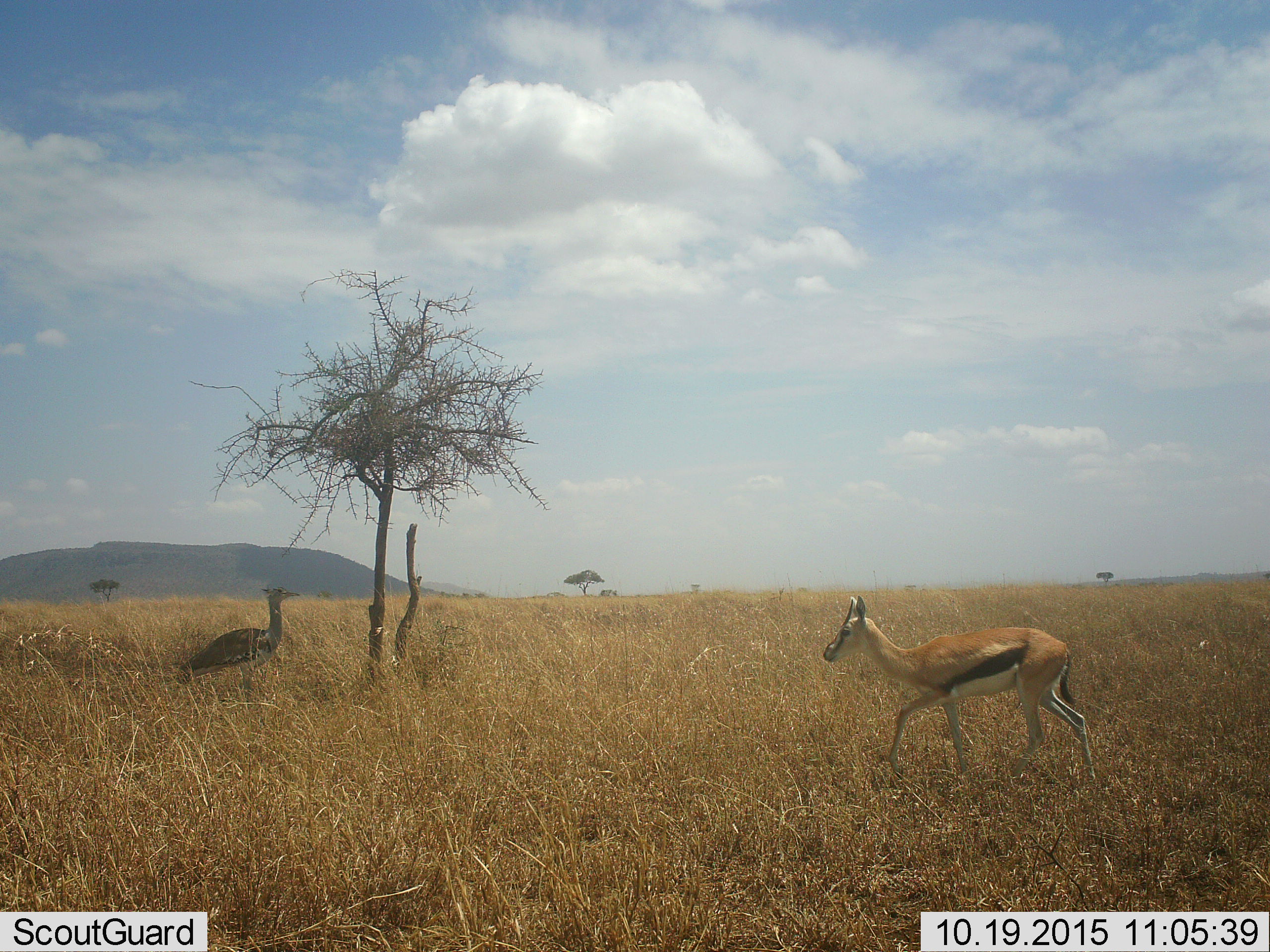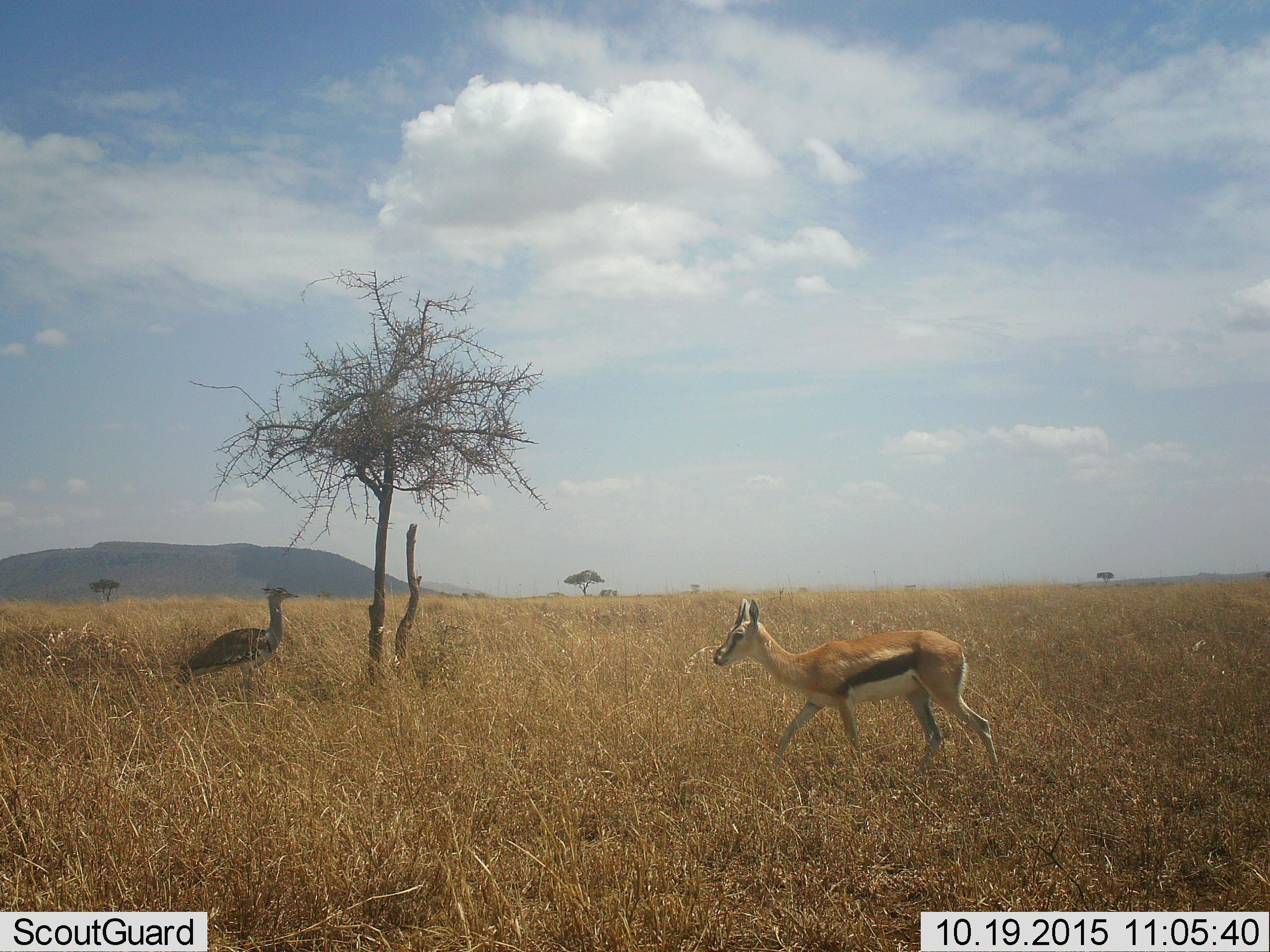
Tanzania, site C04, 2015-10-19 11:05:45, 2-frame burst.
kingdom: Animalia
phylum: Chordata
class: Mammalia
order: Artiodactyla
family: Bovidae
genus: Eudorcas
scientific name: Eudorcas thomsonii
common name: thomson's gazelle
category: gazellethomsons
Gazellethomsons (thomson's gazelle) (Eudorcas thomsonii), count 1. Behavior (volunteer vote fractions): standing 20%, resting 0%, moving 87%, interacting 0%. Young present (vote fraction): 7%. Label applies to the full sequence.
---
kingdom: Animalia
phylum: Chordata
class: Aves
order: Otidiformes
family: Otididae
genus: Ardeotis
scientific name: Ardeotis kori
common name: kori bustard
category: koribustard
Koribustard (kori bustard) (Ardeotis kori), count 1. Behavior (volunteer vote fractions): standing 100%, resting 0%, moving 0%, interacting 0%. Young present (vote fraction): 0%. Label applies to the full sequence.